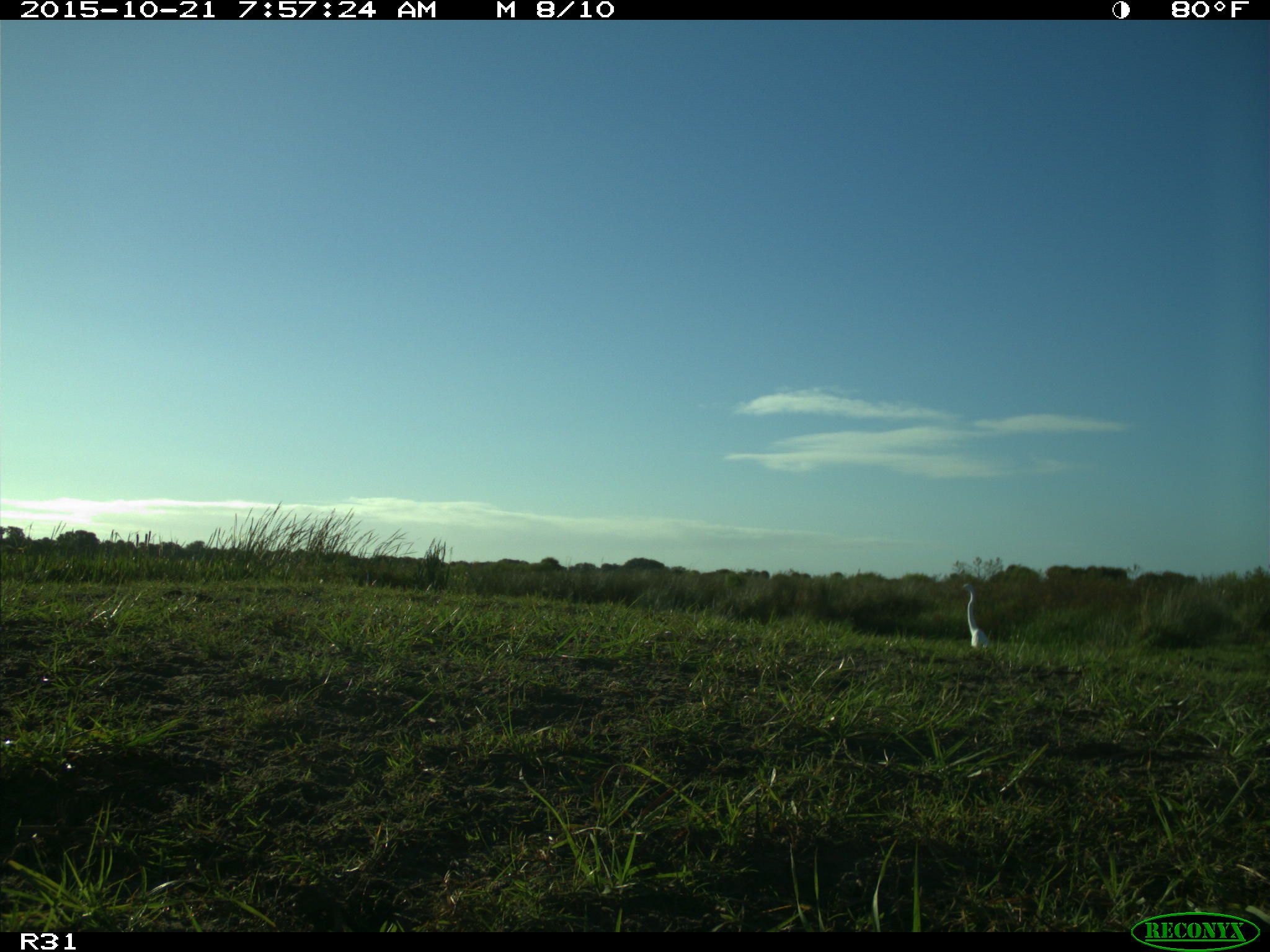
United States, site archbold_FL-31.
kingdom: Animalia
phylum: Chordata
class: Aves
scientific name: Aves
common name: birds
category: unidentified bird